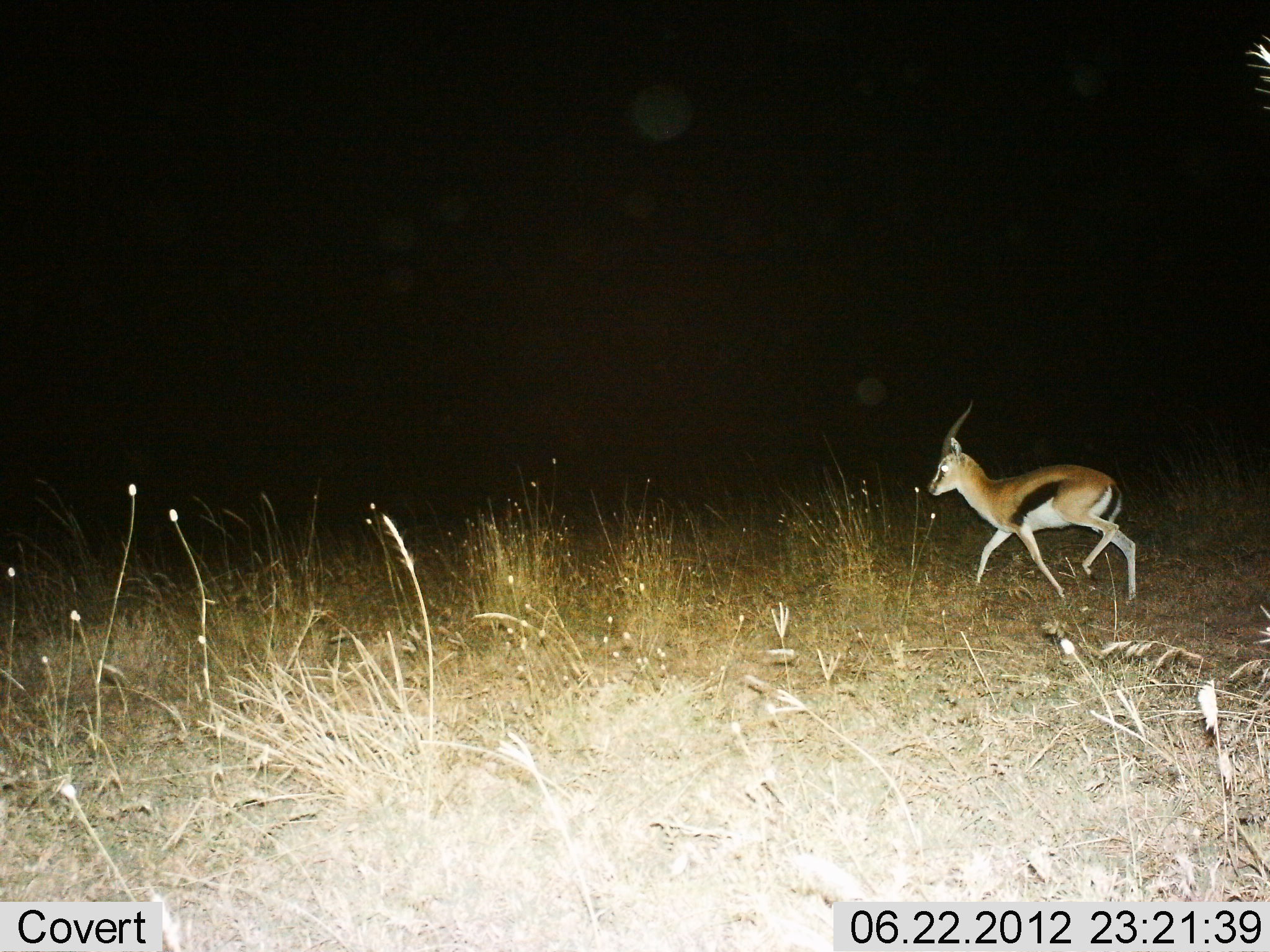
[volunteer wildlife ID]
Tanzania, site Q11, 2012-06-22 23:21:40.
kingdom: Animalia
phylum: Chordata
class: Mammalia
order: Artiodactyla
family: Bovidae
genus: Eudorcas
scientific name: Eudorcas thomsonii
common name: thomson's gazelle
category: gazellethomsons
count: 1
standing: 0%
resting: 0%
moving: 100%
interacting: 0%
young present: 0%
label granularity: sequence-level